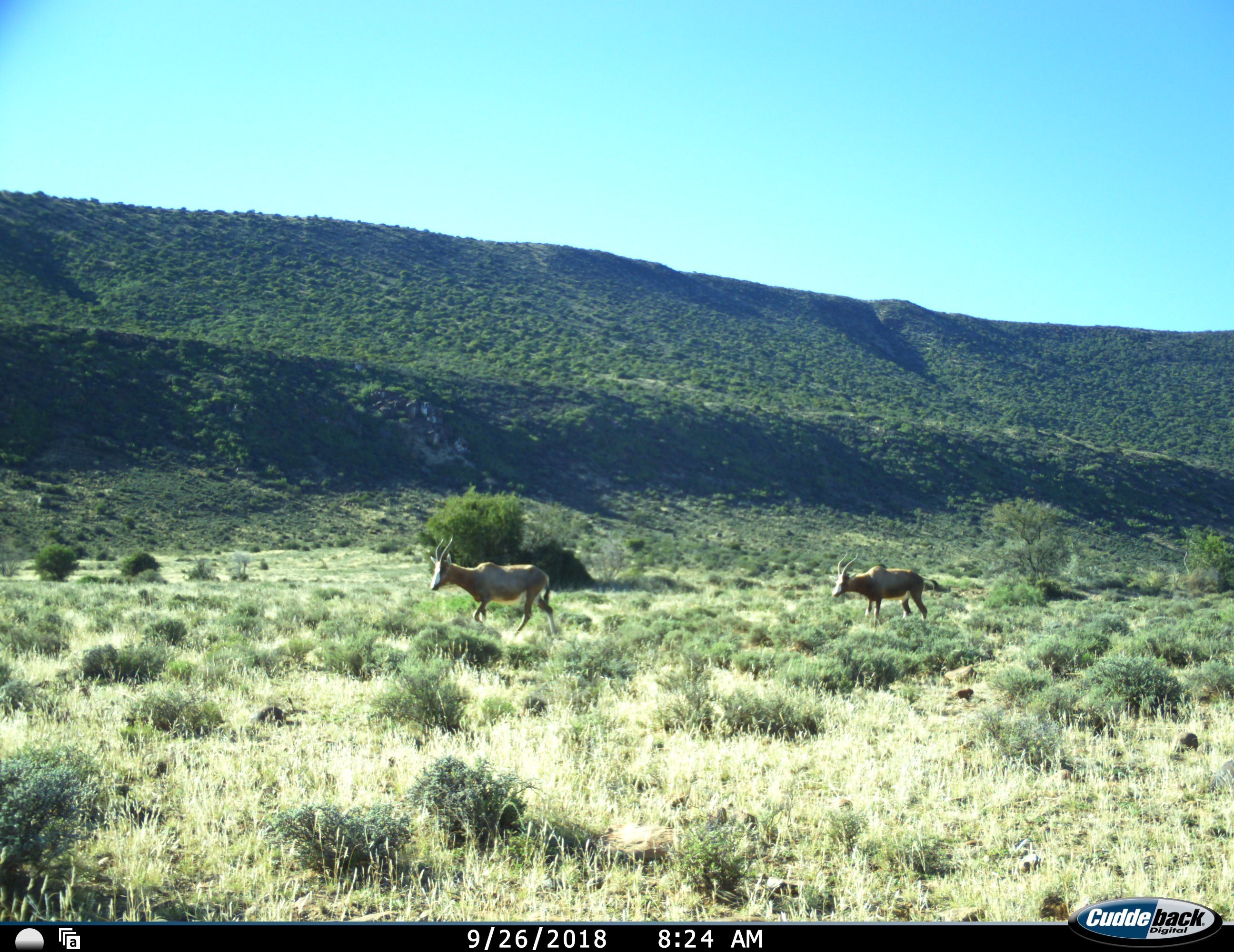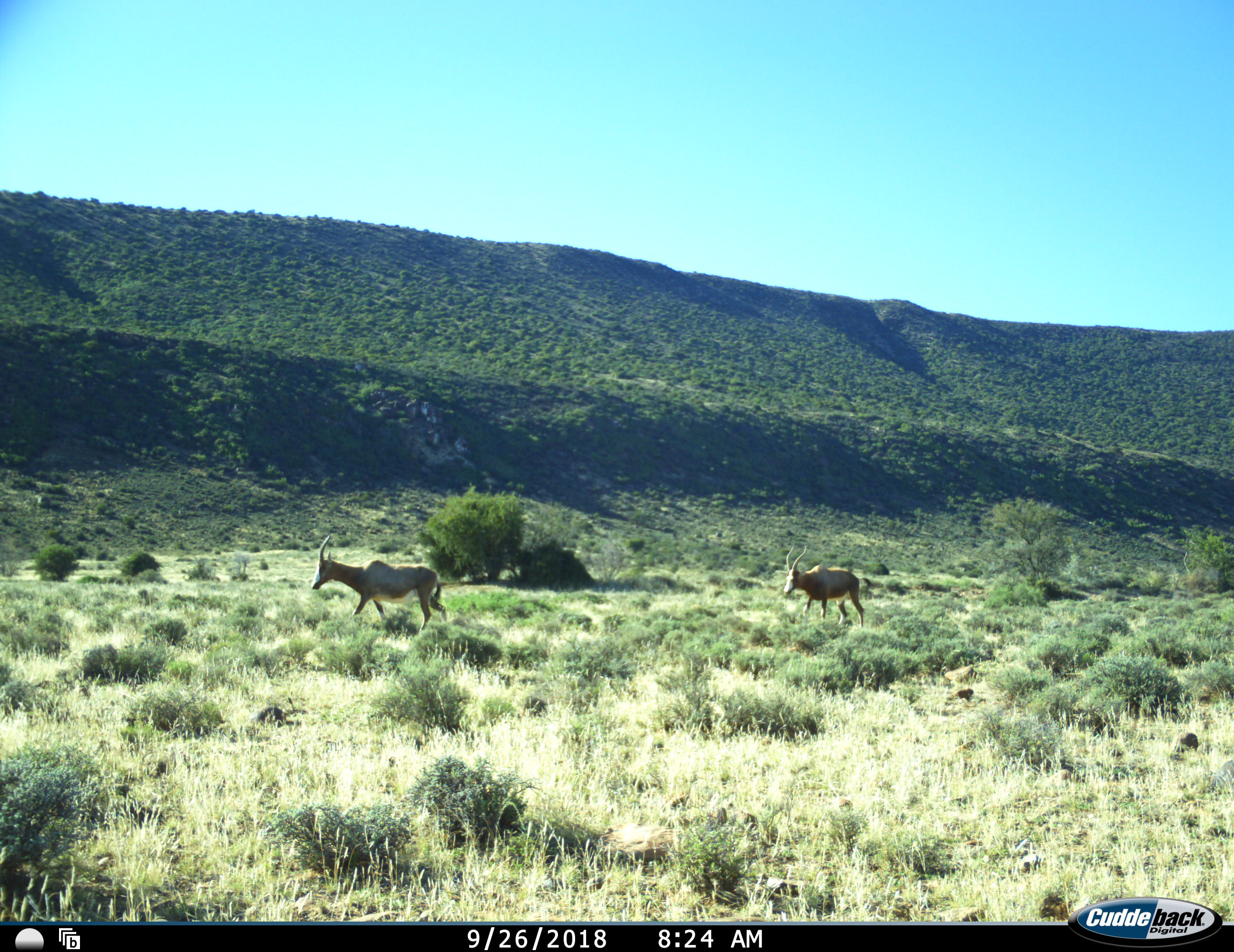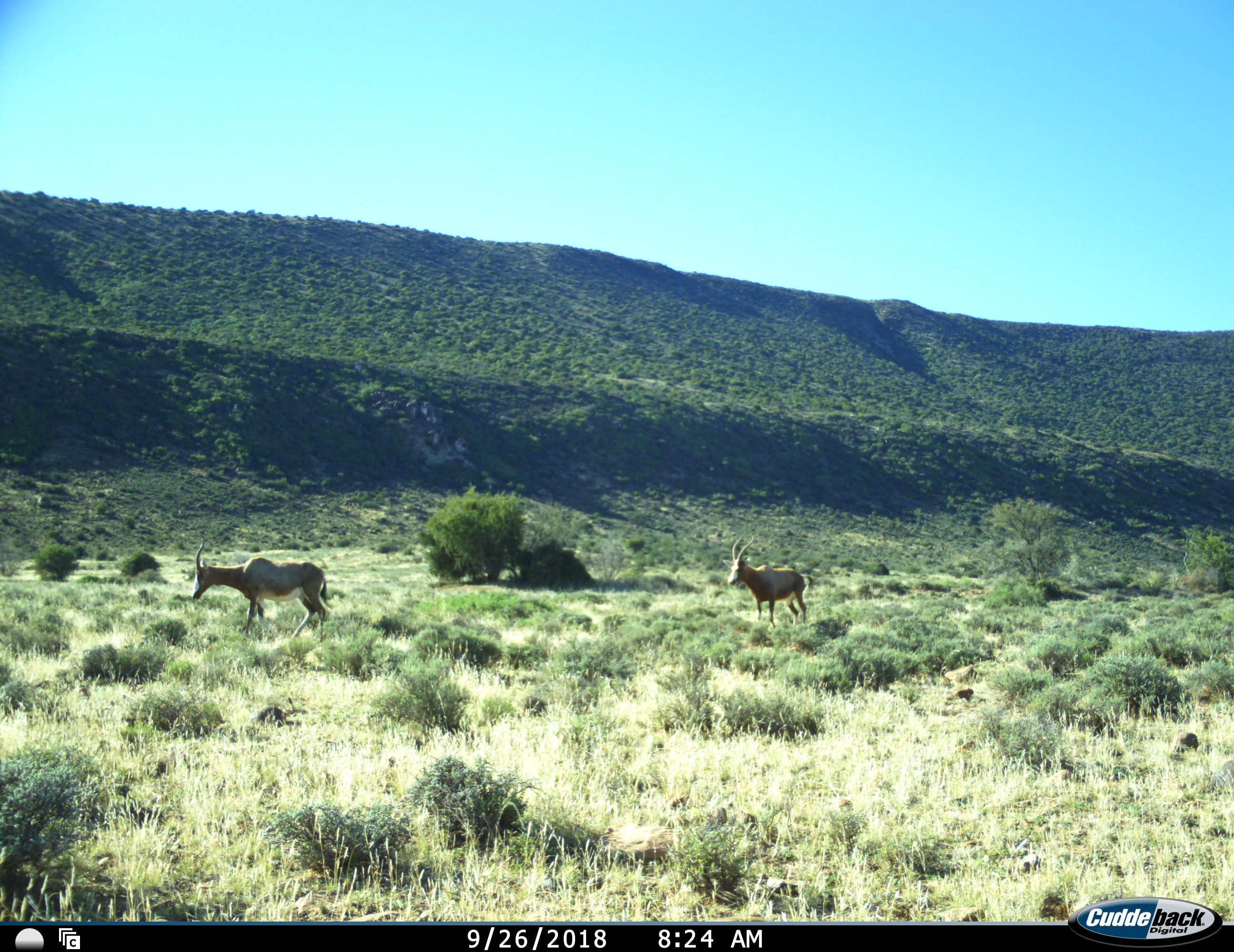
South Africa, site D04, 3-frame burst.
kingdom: Animalia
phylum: Chordata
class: Mammalia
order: Artiodactyla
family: Bovidae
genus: Damaliscus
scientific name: Damaliscus pygargus phillipsi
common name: blesbok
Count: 2.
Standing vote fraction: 0%.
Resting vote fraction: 0%.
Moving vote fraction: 100%.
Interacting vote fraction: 0%.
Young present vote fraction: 0%.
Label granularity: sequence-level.